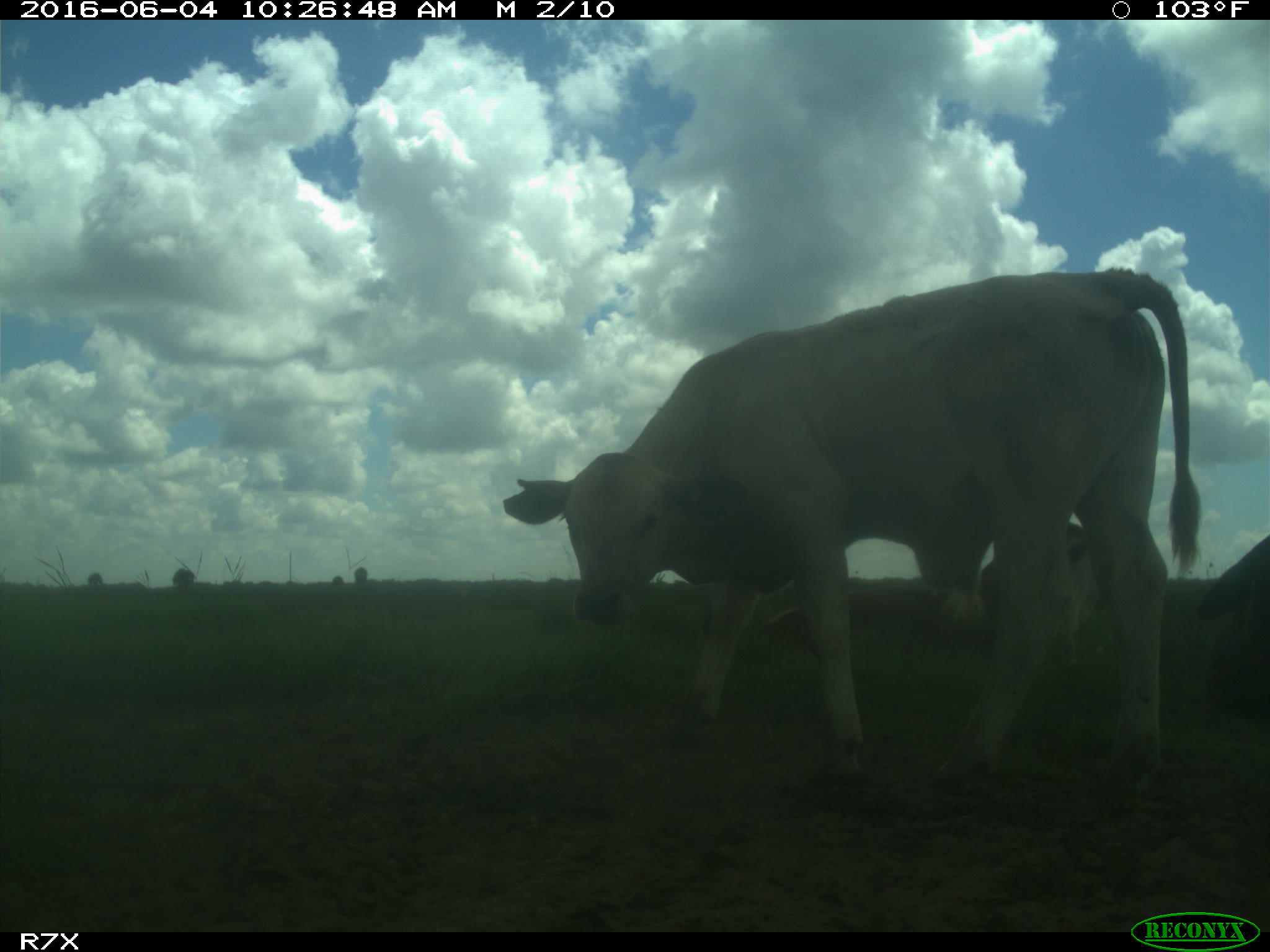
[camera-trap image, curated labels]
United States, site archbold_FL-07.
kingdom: Animalia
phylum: Chordata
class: Mammalia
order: Artiodactyla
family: Bovidae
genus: Bos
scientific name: Bos taurus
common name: domestic cow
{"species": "Bos taurus (domestic cow)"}